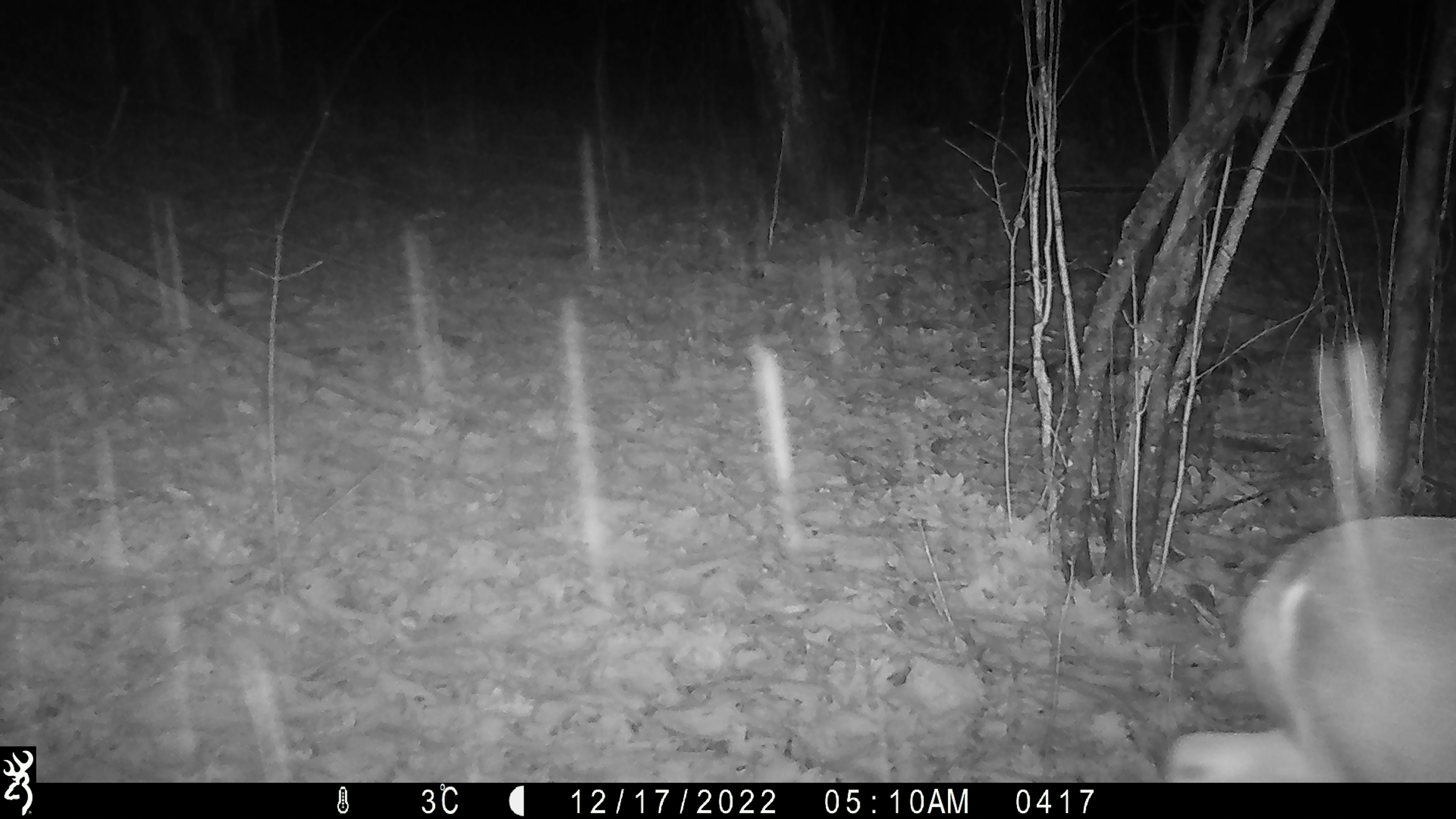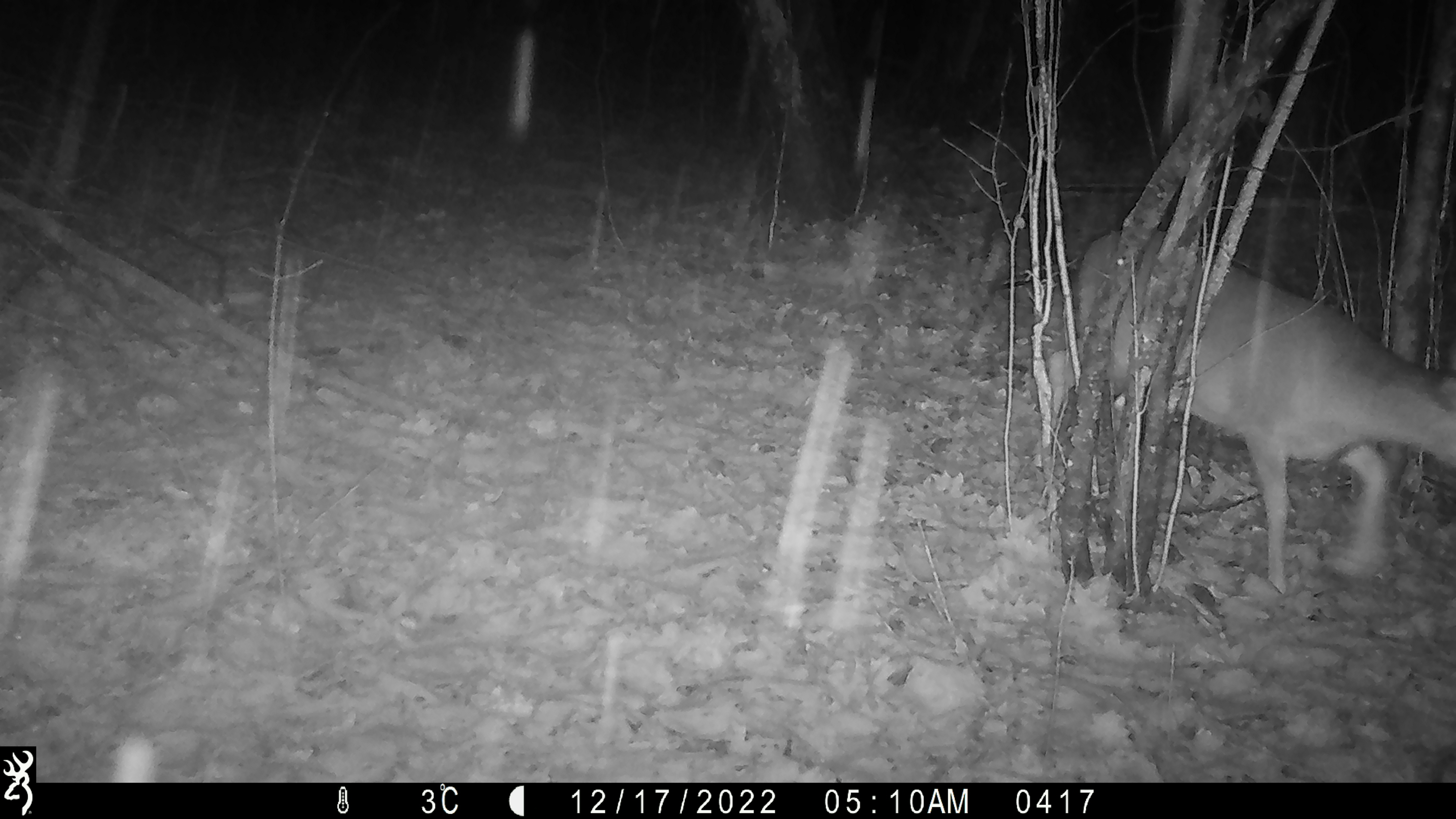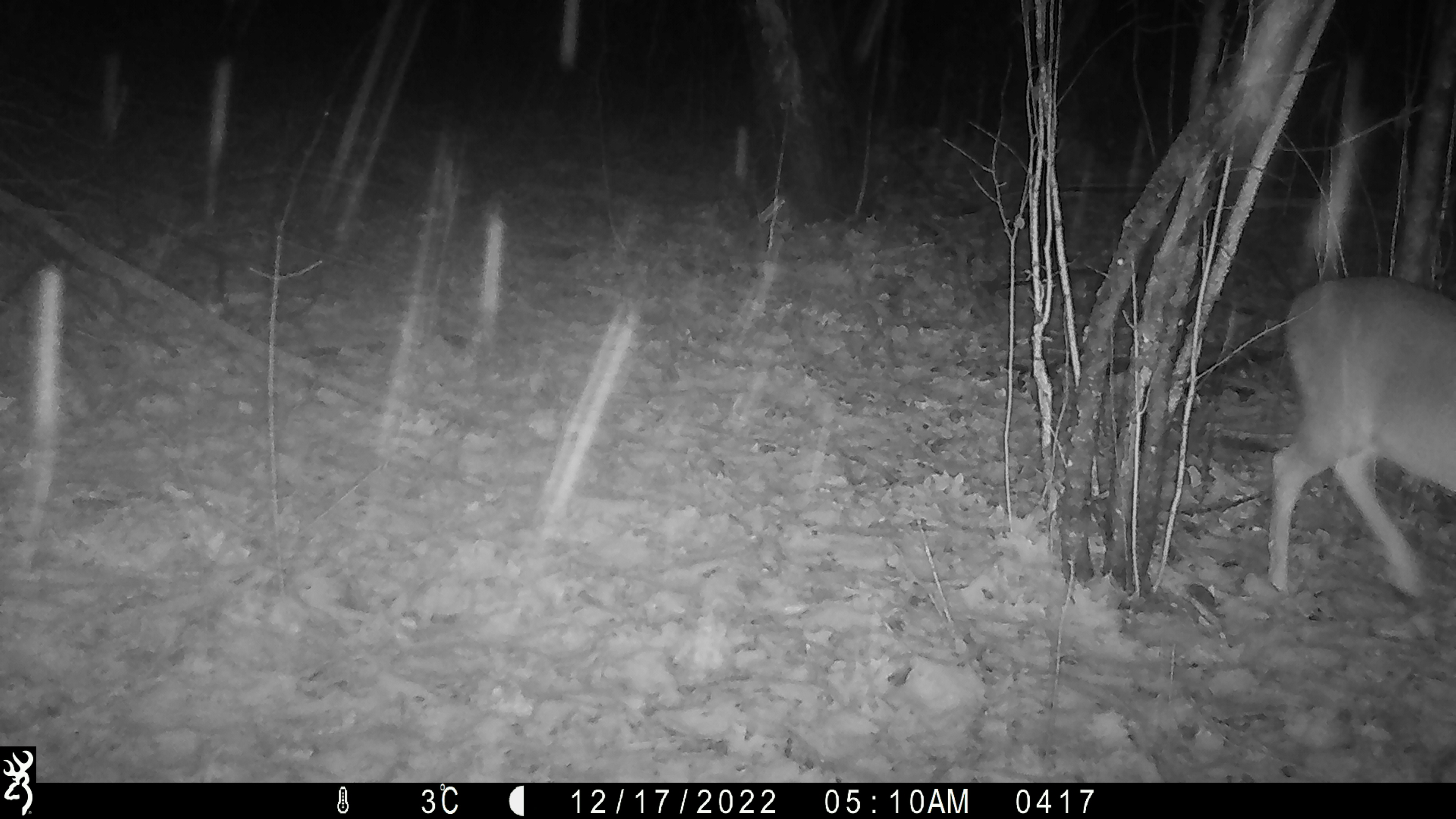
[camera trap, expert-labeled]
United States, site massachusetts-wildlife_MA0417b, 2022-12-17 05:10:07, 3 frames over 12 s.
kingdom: Animalia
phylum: Chordata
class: Mammalia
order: Artiodactyla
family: Cervidae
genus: Odocoileus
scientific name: Odocoileus virginianus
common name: white-tailed deer